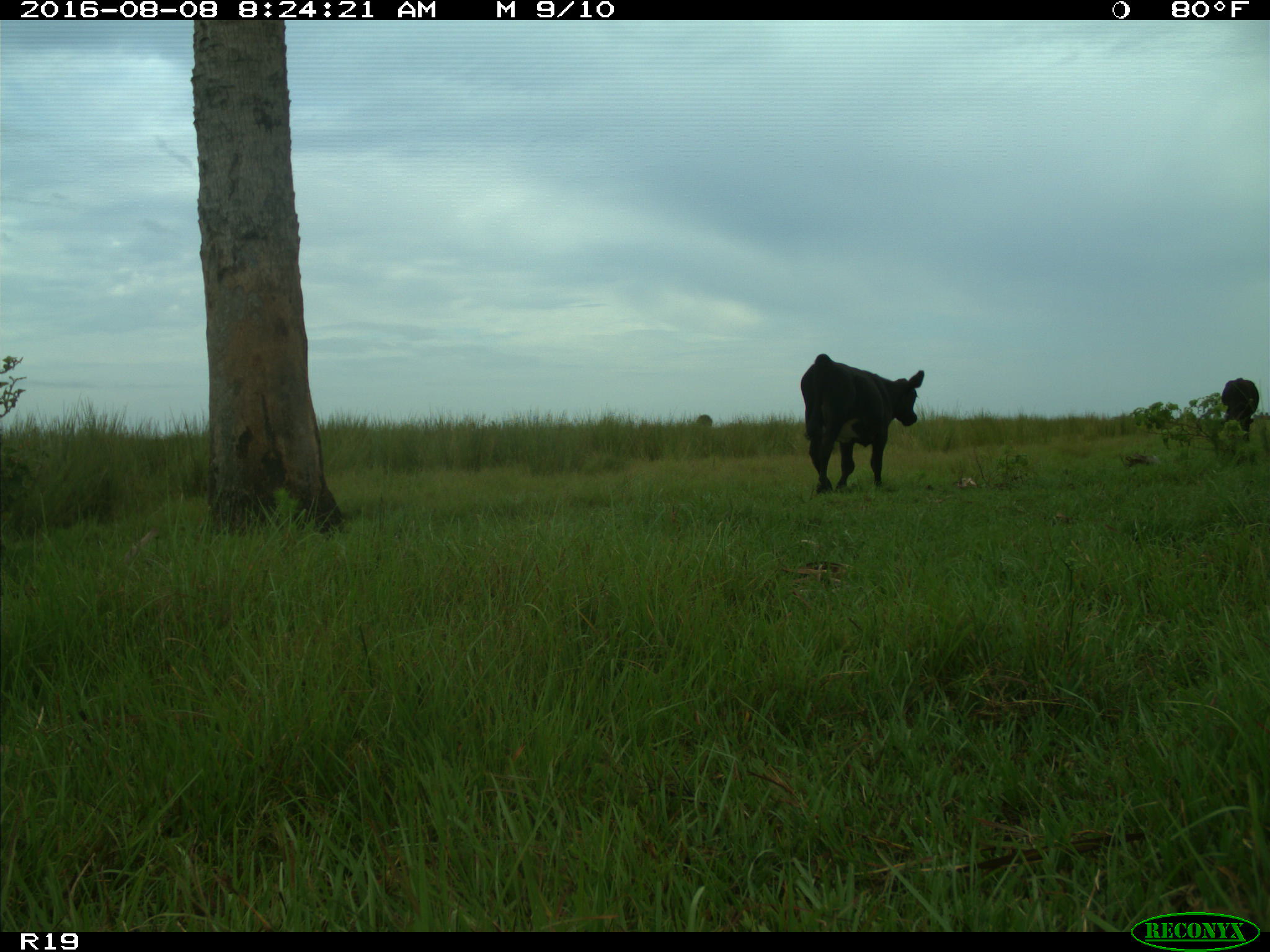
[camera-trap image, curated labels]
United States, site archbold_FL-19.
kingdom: Animalia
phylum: Chordata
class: Mammalia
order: Artiodactyla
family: Bovidae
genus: Bos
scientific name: Bos taurus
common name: domestic cow